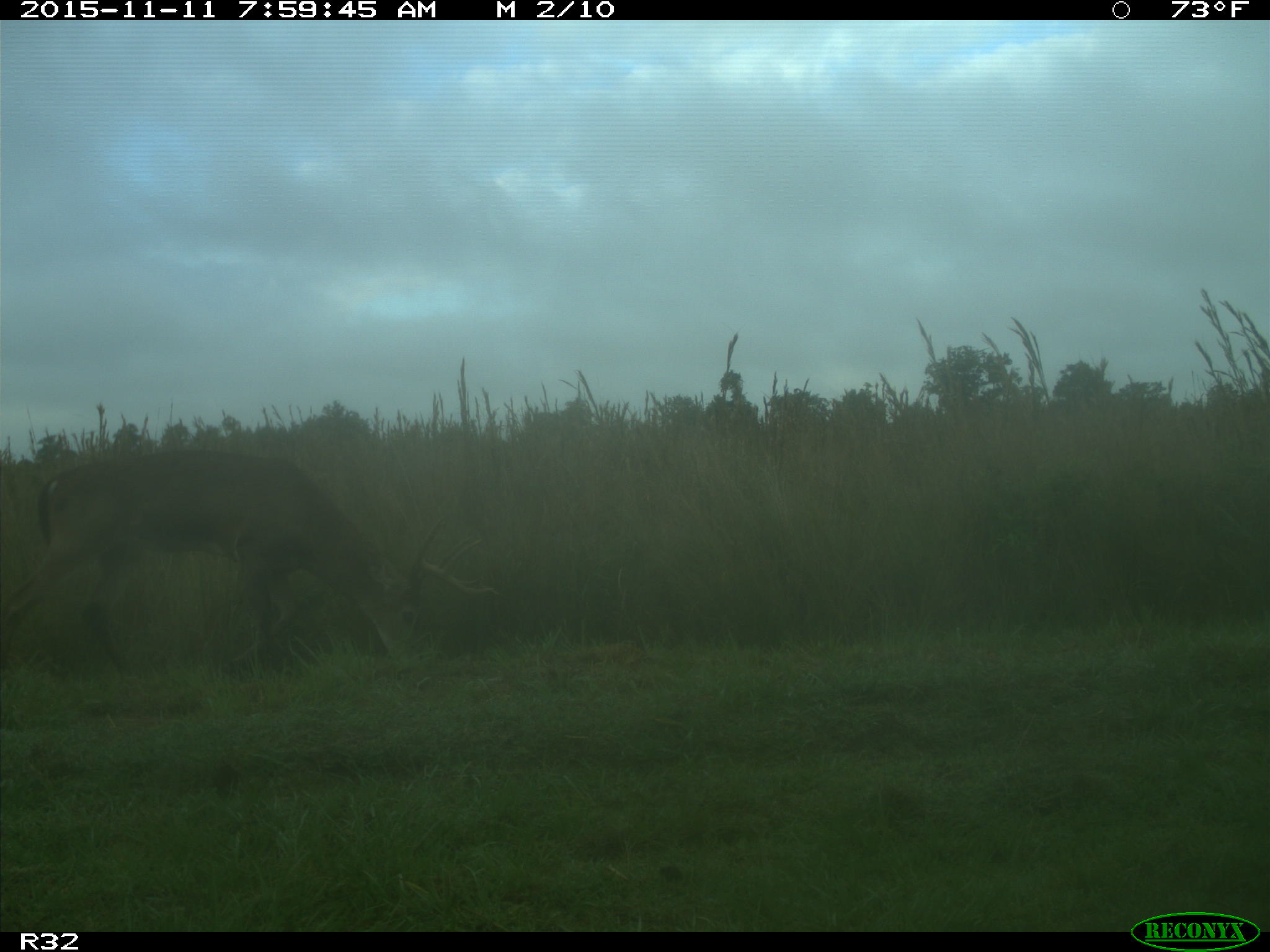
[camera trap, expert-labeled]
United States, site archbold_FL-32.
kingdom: Animalia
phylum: Chordata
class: Mammalia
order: Artiodactyla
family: Cervidae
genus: Odocoileus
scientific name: Odocoileus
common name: deer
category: unidentified deer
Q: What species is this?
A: Unidentified deer (deer) (Odocoileus).